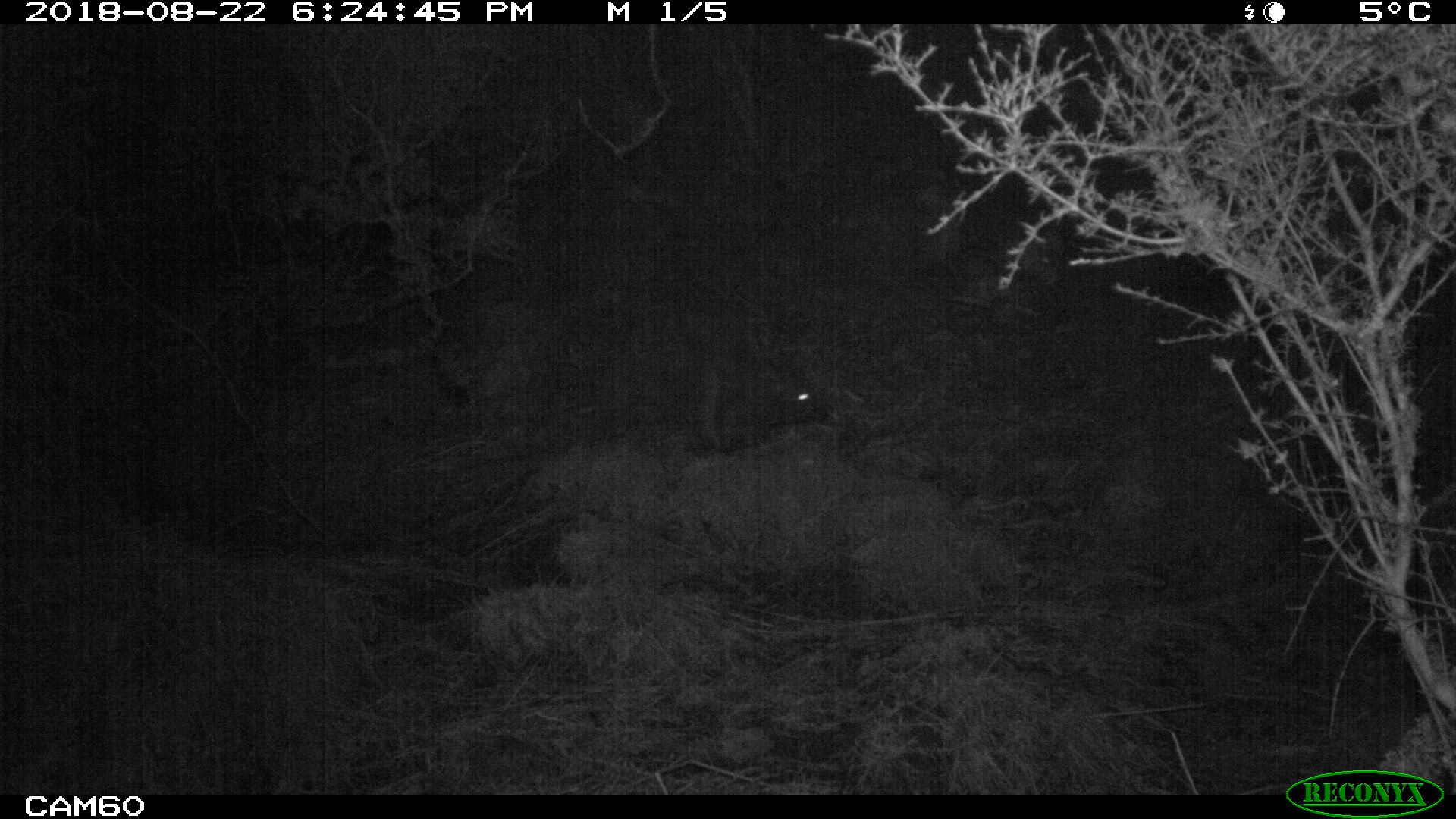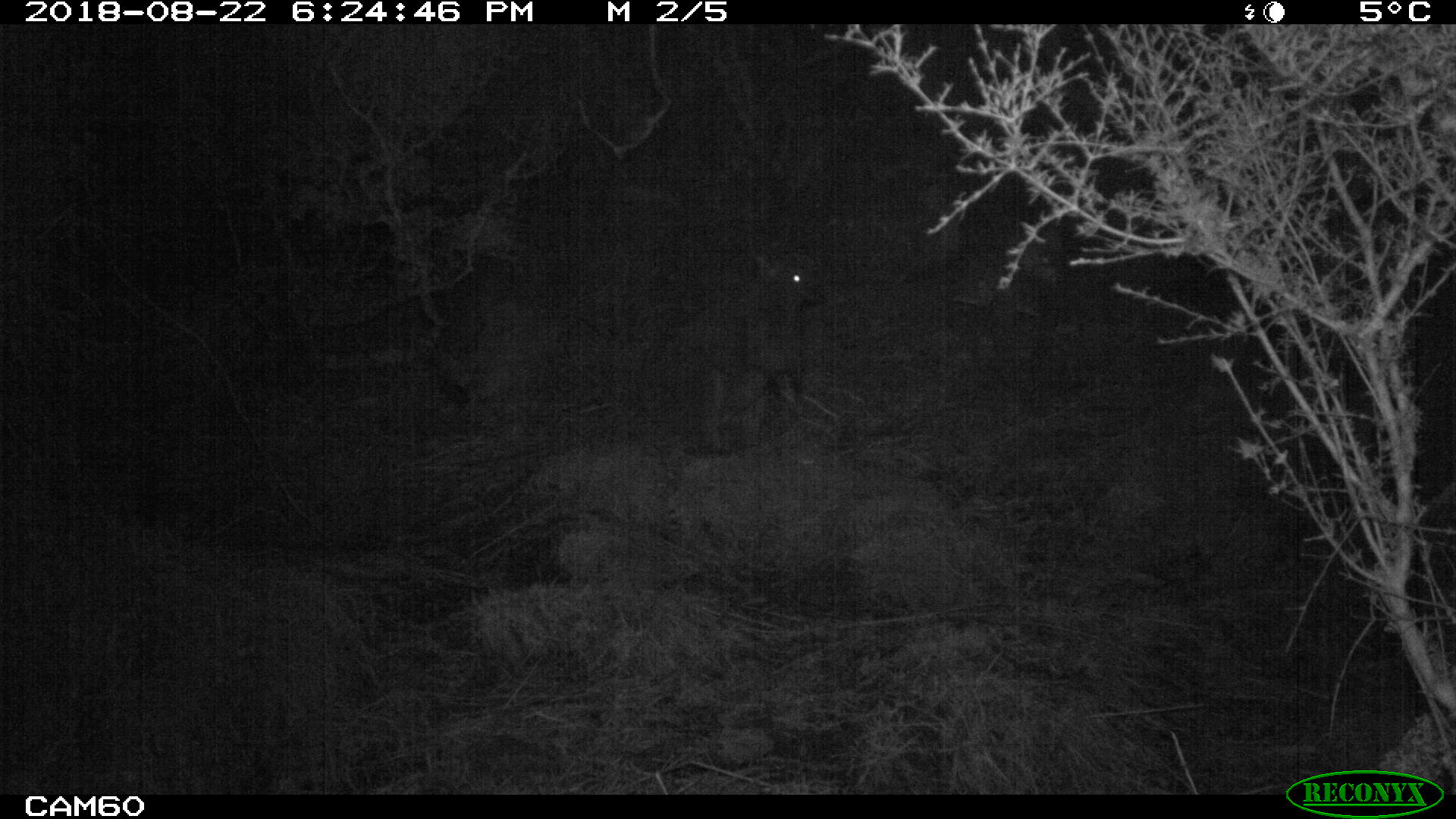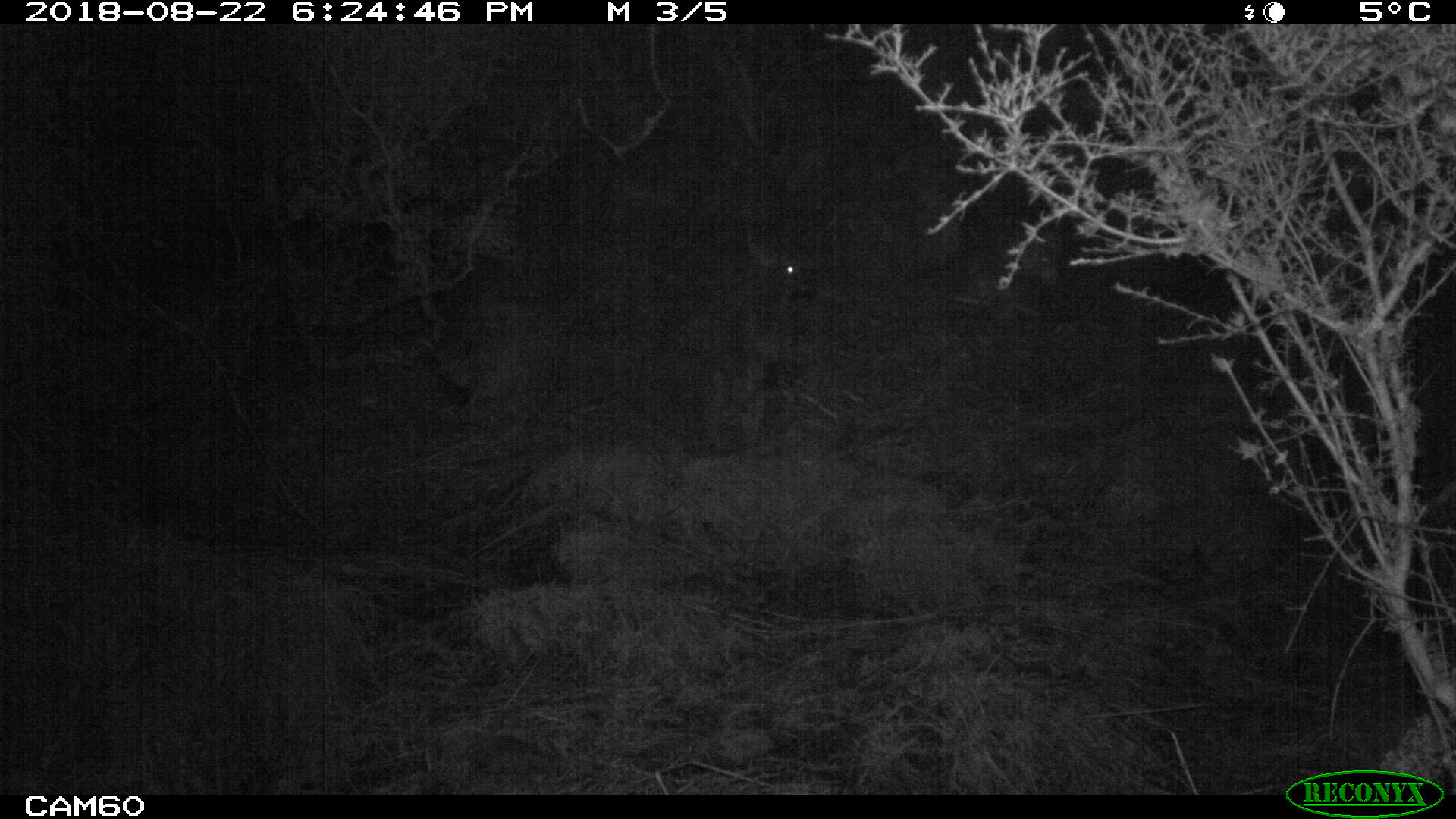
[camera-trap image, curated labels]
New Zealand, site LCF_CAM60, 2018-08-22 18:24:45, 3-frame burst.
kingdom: Animalia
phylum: Chordata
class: Mammalia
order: Diprotodontia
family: Macropodidae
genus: Notamacropus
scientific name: Notamacropus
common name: wallaby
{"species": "wallaby (Notamacropus)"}